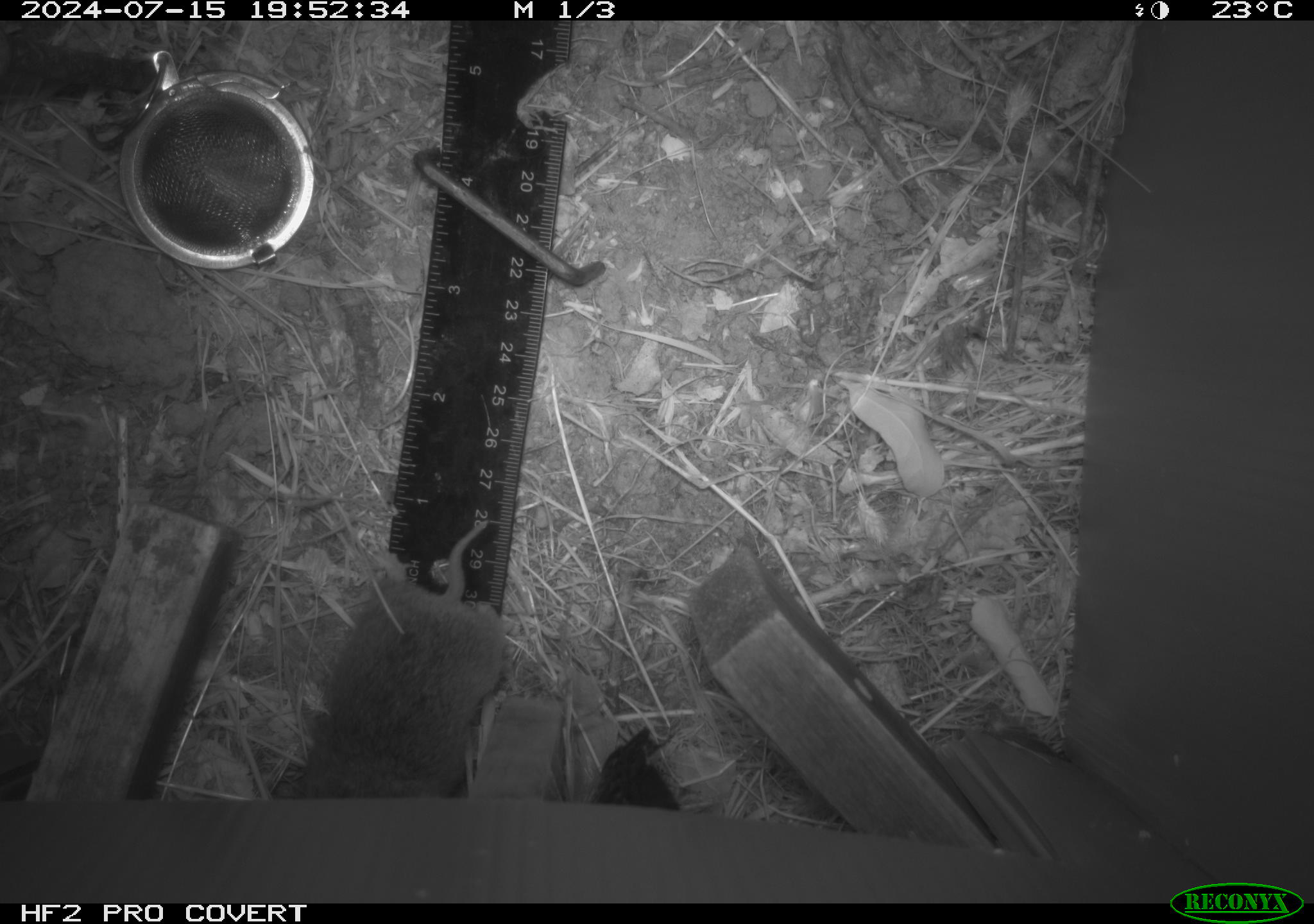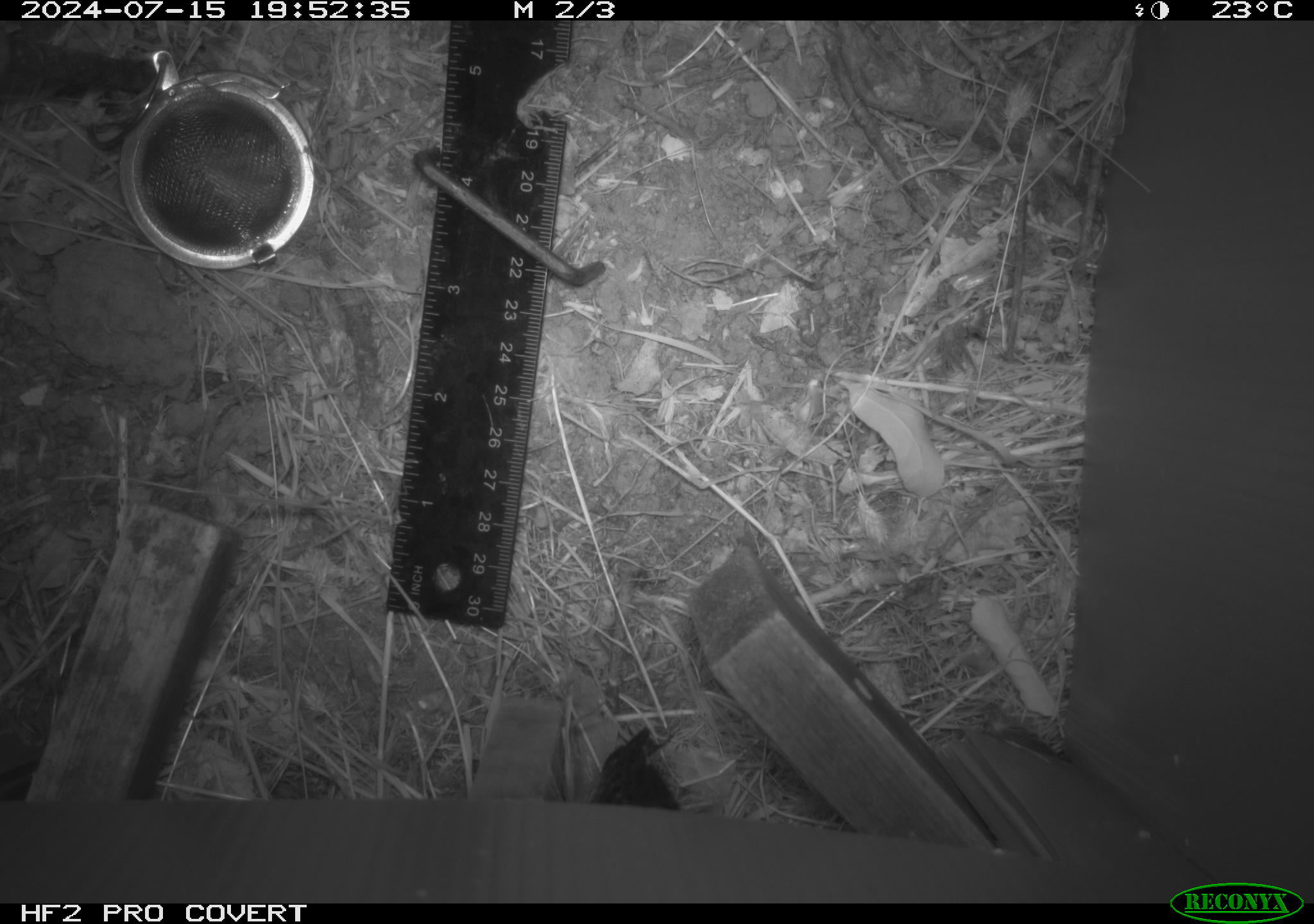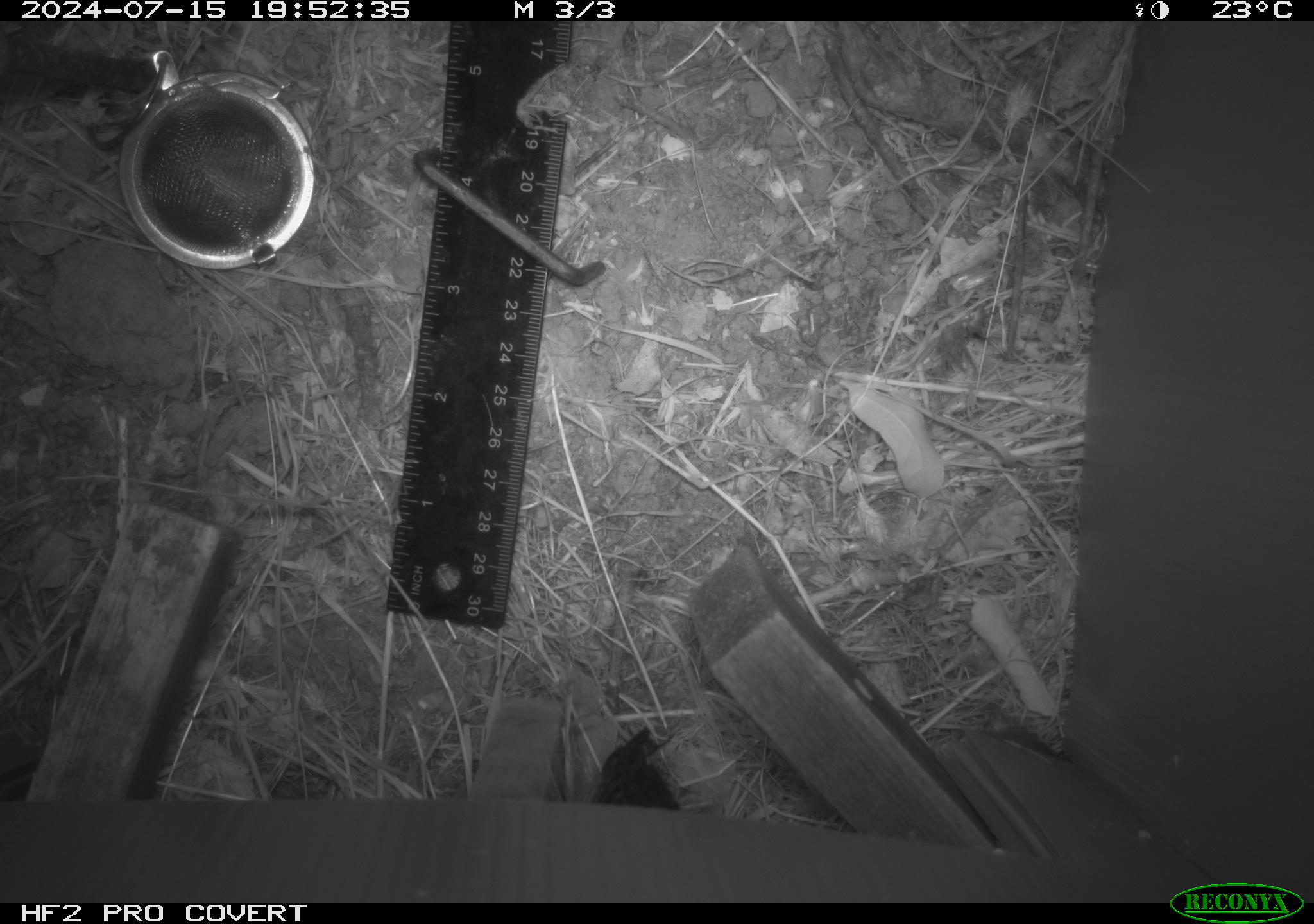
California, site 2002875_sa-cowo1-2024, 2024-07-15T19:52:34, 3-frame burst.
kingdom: Animalia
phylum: Chordata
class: Mammalia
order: Rodentia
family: Cricetidae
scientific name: Arvicolinae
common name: voles, lemmings, and muskrats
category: arvicolinae subfamily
Arvicolinae subfamily (voles, lemmings, and muskrats) (Arvicolinae).